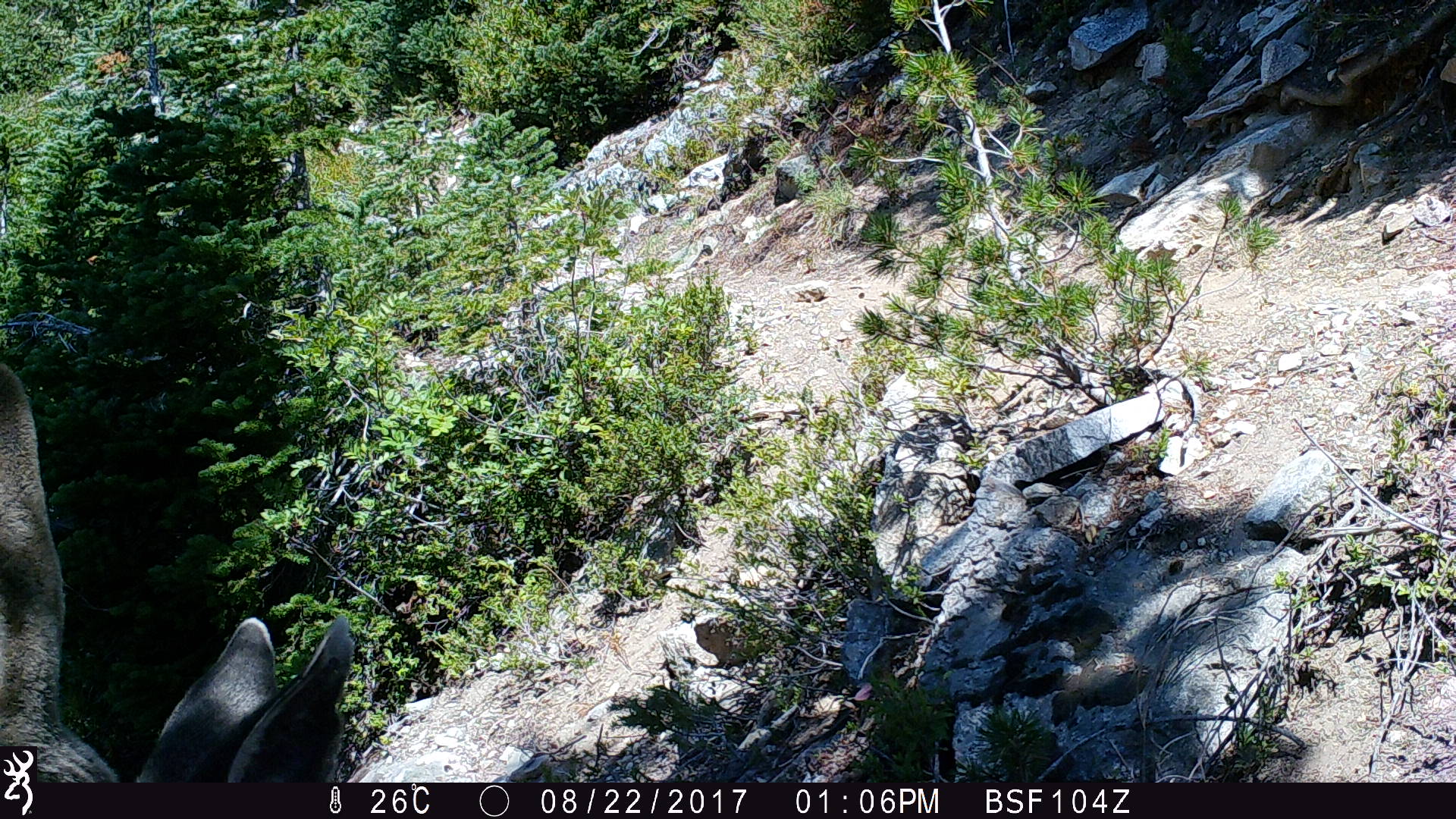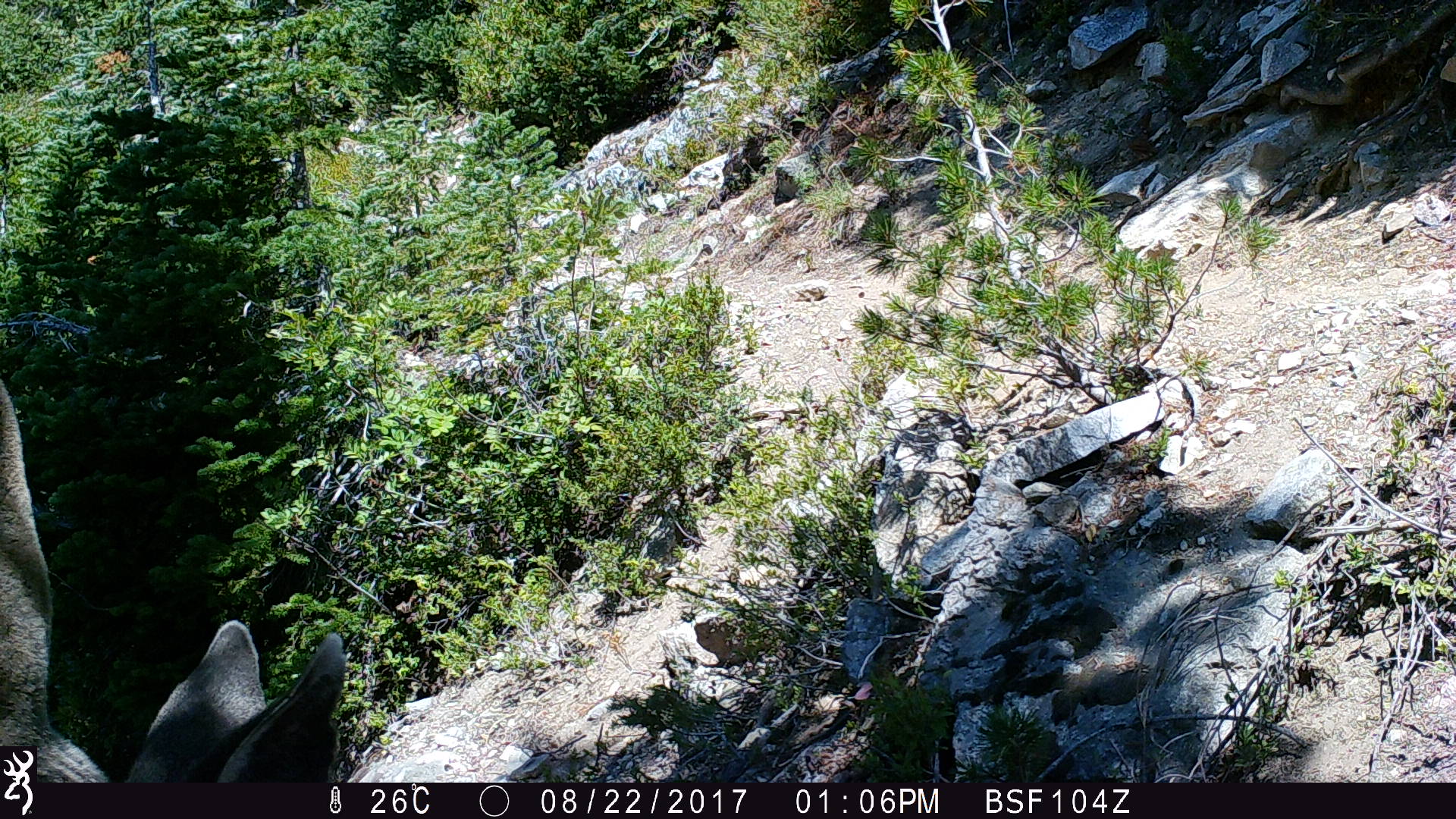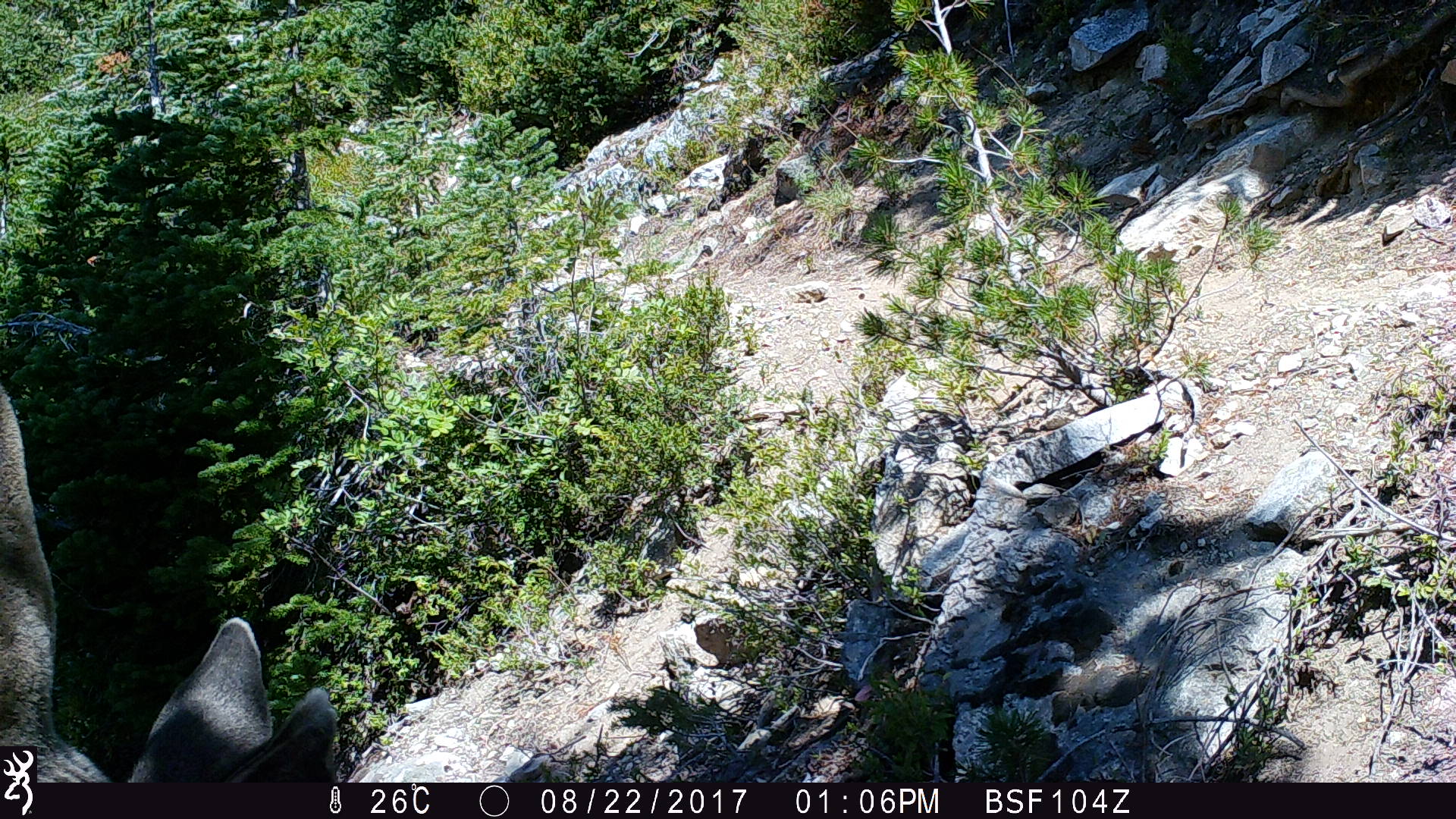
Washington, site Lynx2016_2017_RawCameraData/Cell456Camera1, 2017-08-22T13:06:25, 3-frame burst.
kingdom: Animalia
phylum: Chordata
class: Mammalia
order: Artiodactyla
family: Cervidae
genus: Odocoileus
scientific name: Odocoileus hemionus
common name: mule deer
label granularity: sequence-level